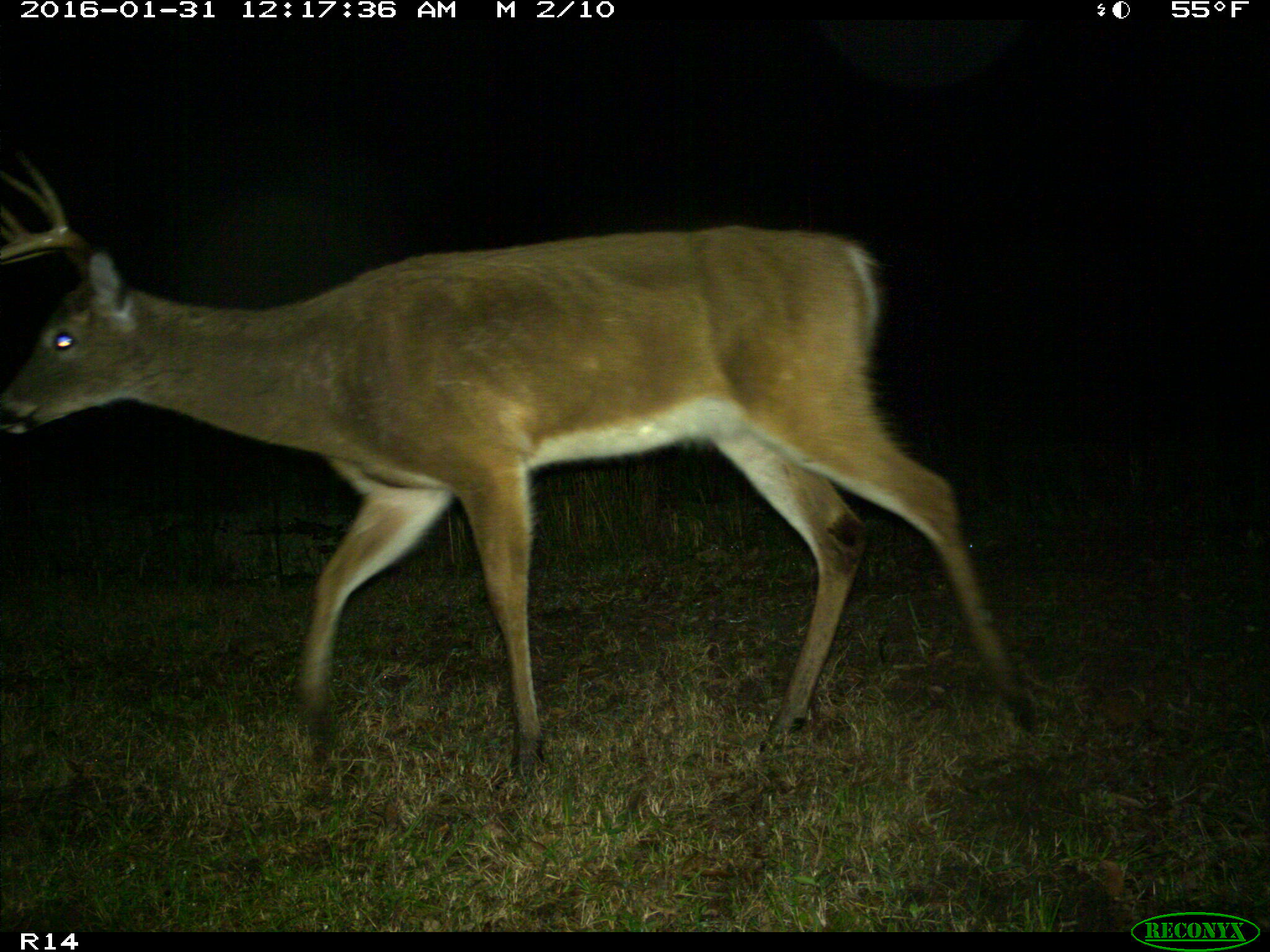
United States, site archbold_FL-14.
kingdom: Animalia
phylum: Chordata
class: Mammalia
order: Artiodactyla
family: Cervidae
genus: Odocoileus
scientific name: Odocoileus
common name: deer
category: unidentified deer